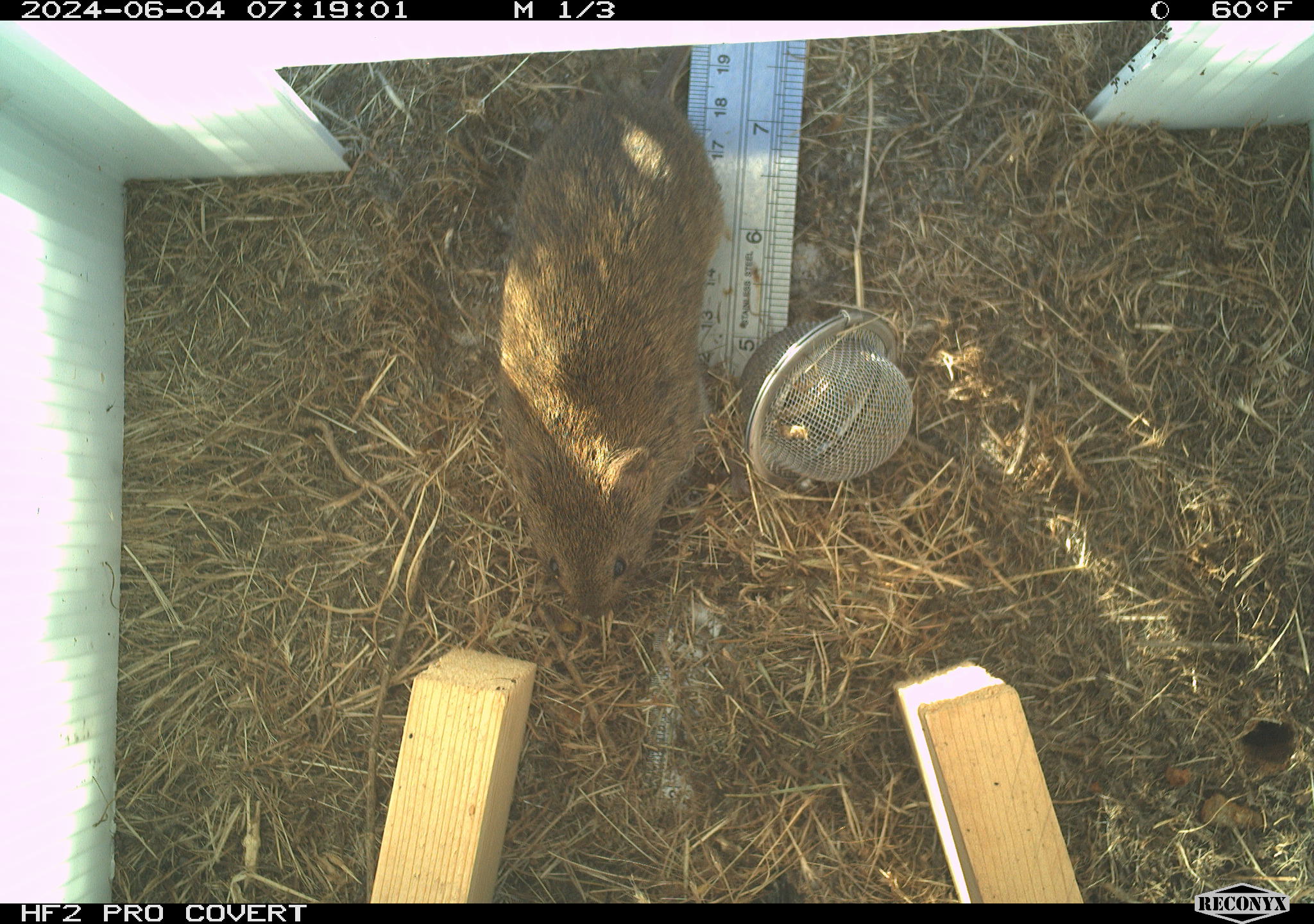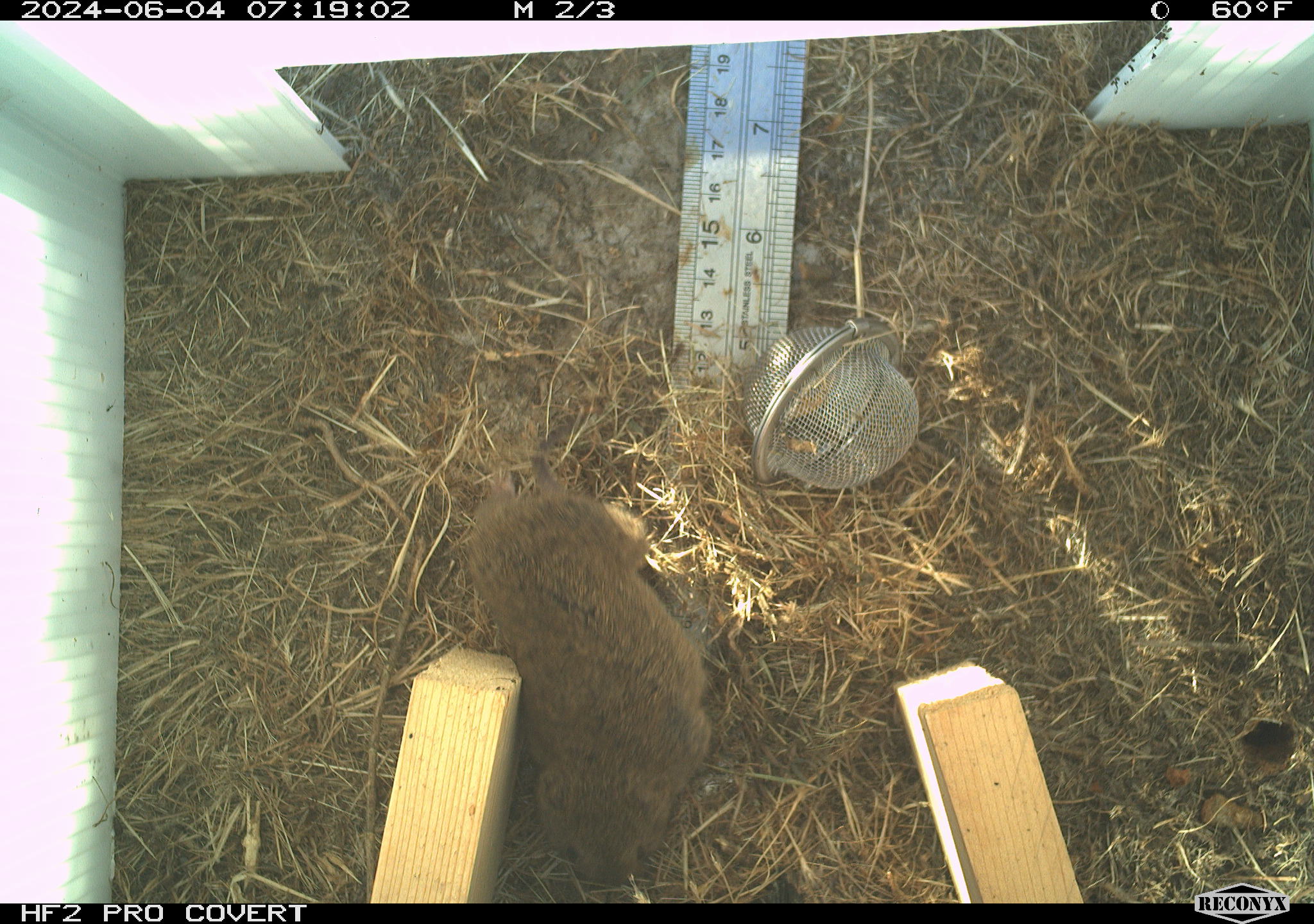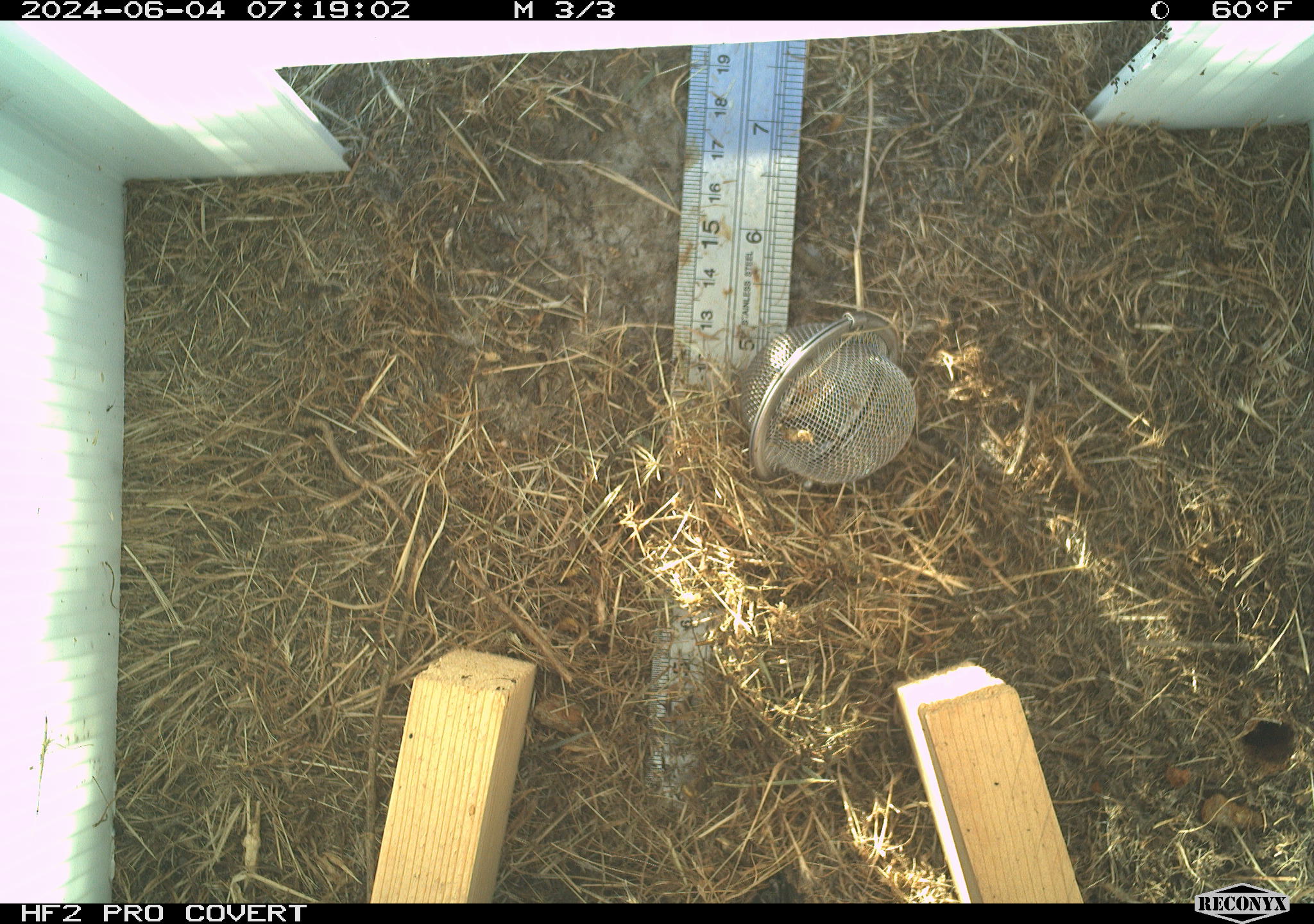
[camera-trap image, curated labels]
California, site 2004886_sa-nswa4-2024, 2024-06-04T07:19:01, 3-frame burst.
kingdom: Animalia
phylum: Chordata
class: Mammalia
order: Rodentia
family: Cricetidae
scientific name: Arvicolinae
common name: voles, lemmings, and muskrats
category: arvicolinae subfamily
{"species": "arvicolinae subfamily (voles, lemmings, and muskrats) (Arvicolinae)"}